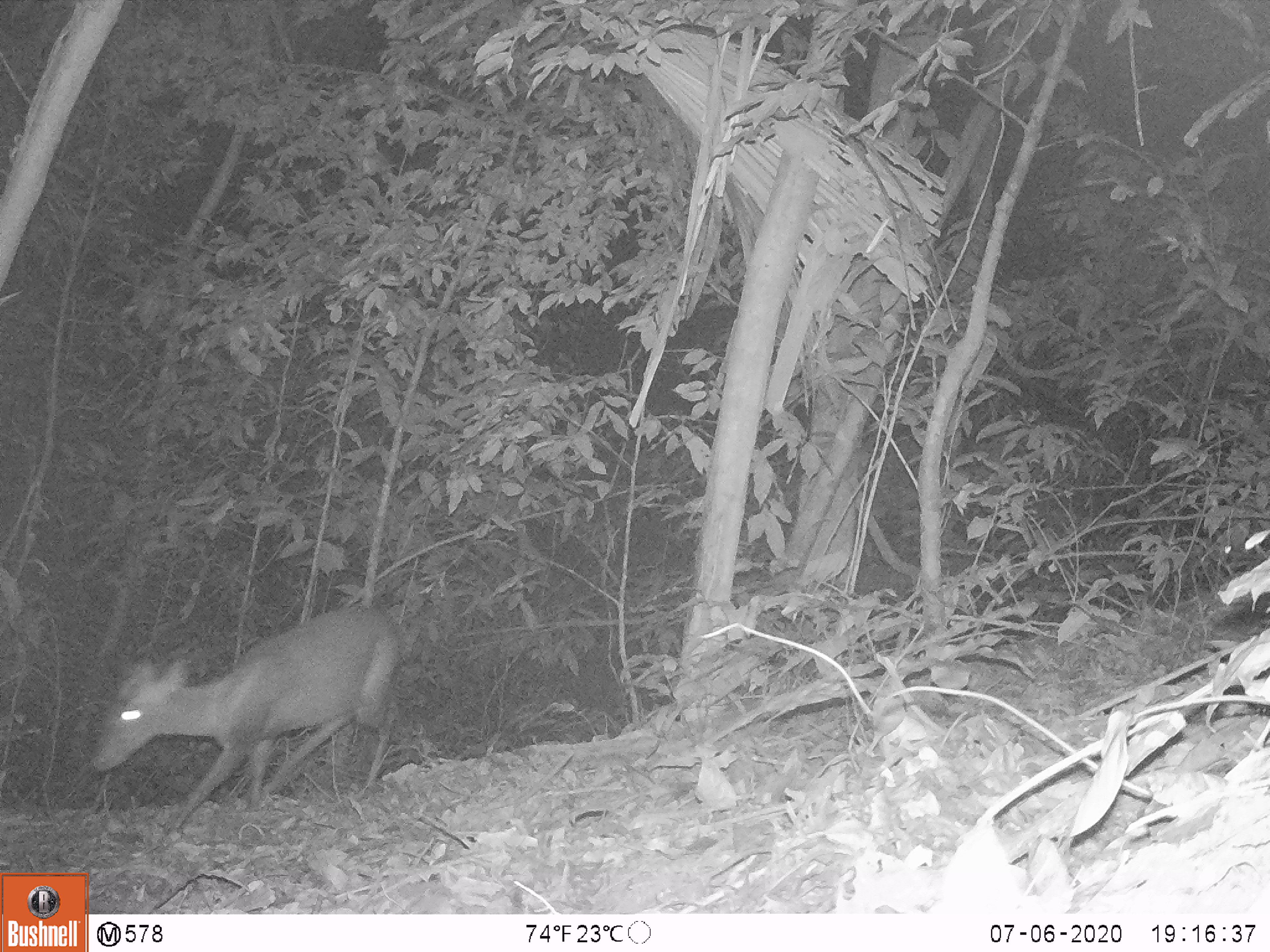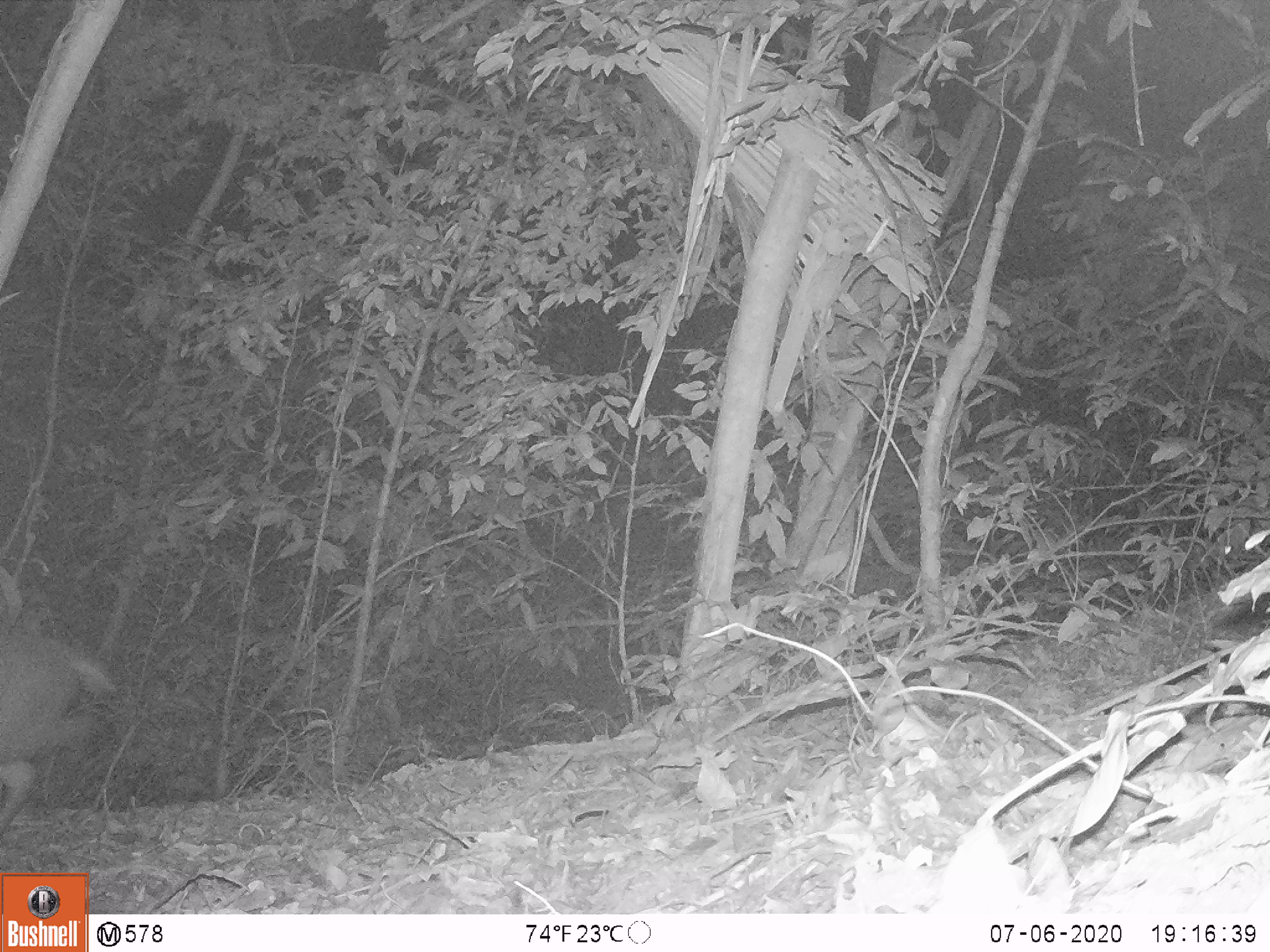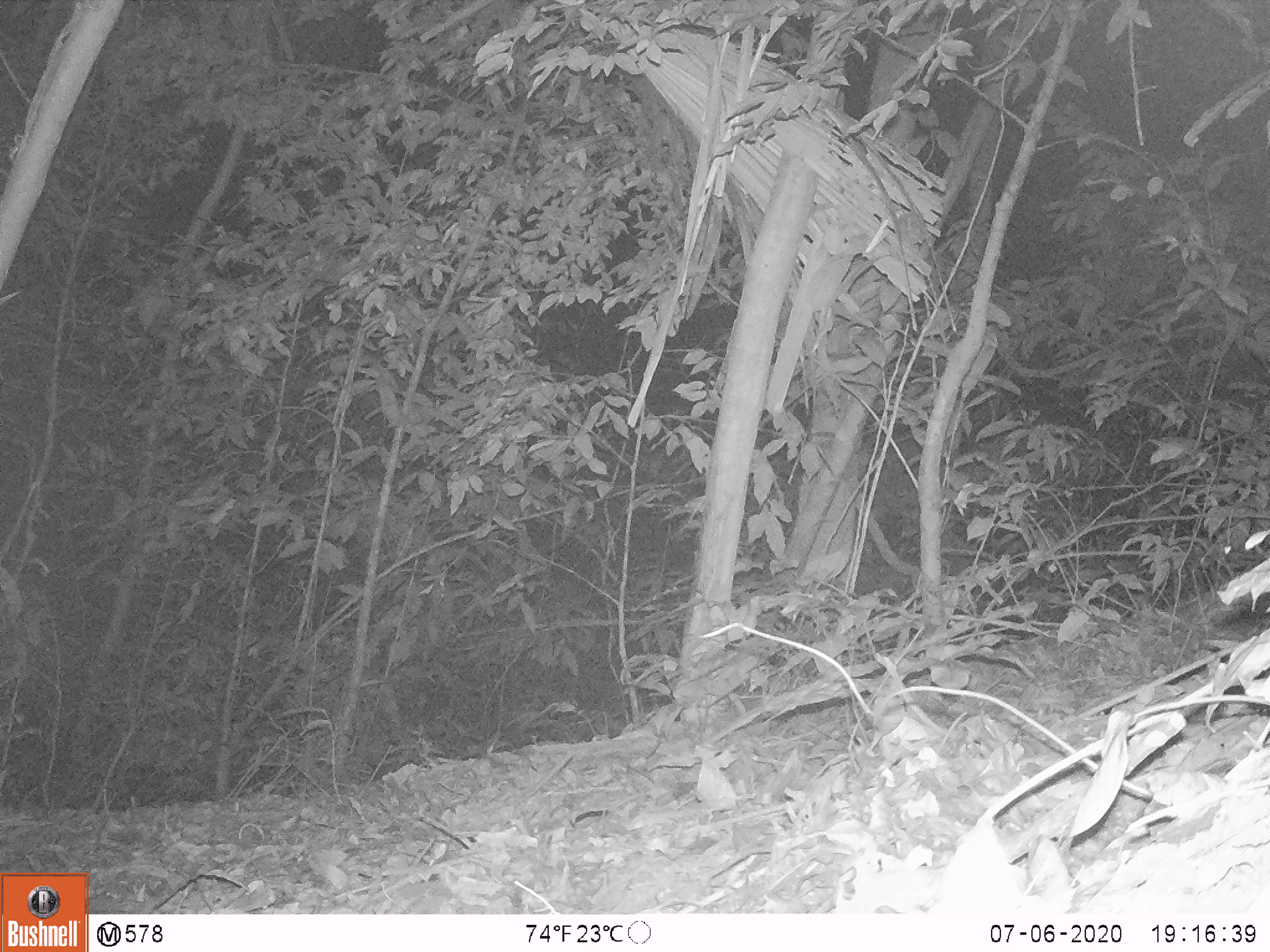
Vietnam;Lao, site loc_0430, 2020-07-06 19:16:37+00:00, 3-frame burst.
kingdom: Animalia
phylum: Chordata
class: Mammalia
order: Artiodactyla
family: Cervidae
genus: Muntiacus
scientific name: Muntiacus rooseveltorum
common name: roosevelt's muntjac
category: roosevelts muntjac group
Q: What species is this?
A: Roosevelts muntjac group (roosevelt's muntjac) (Muntiacus rooseveltorum).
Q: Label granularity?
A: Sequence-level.